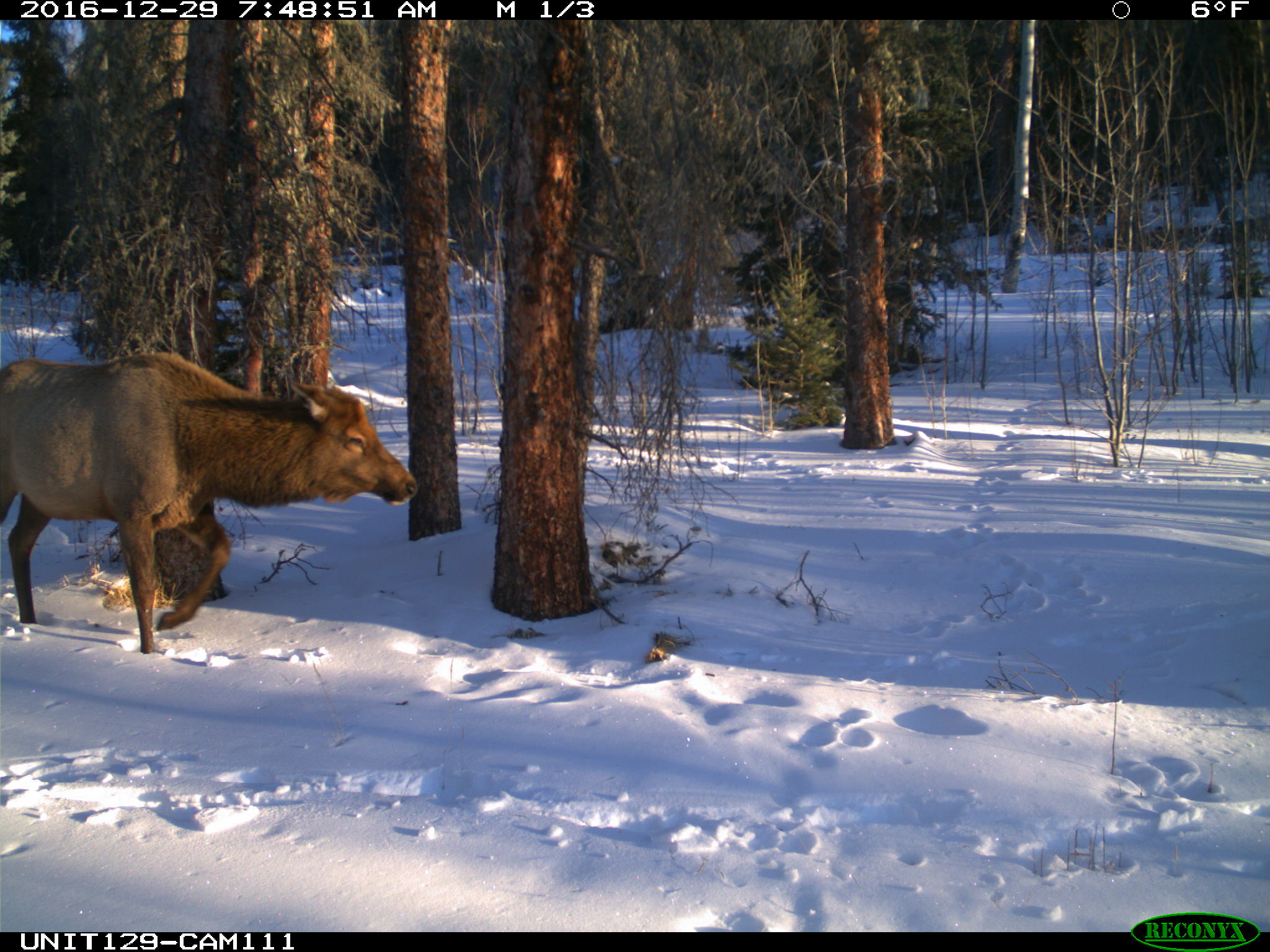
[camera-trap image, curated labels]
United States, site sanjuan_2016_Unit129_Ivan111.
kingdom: Animalia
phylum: Chordata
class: Mammalia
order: Artiodactyla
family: Cervidae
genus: Cervus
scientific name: Cervus elaphus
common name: red deer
Cervus elaphus (red deer).